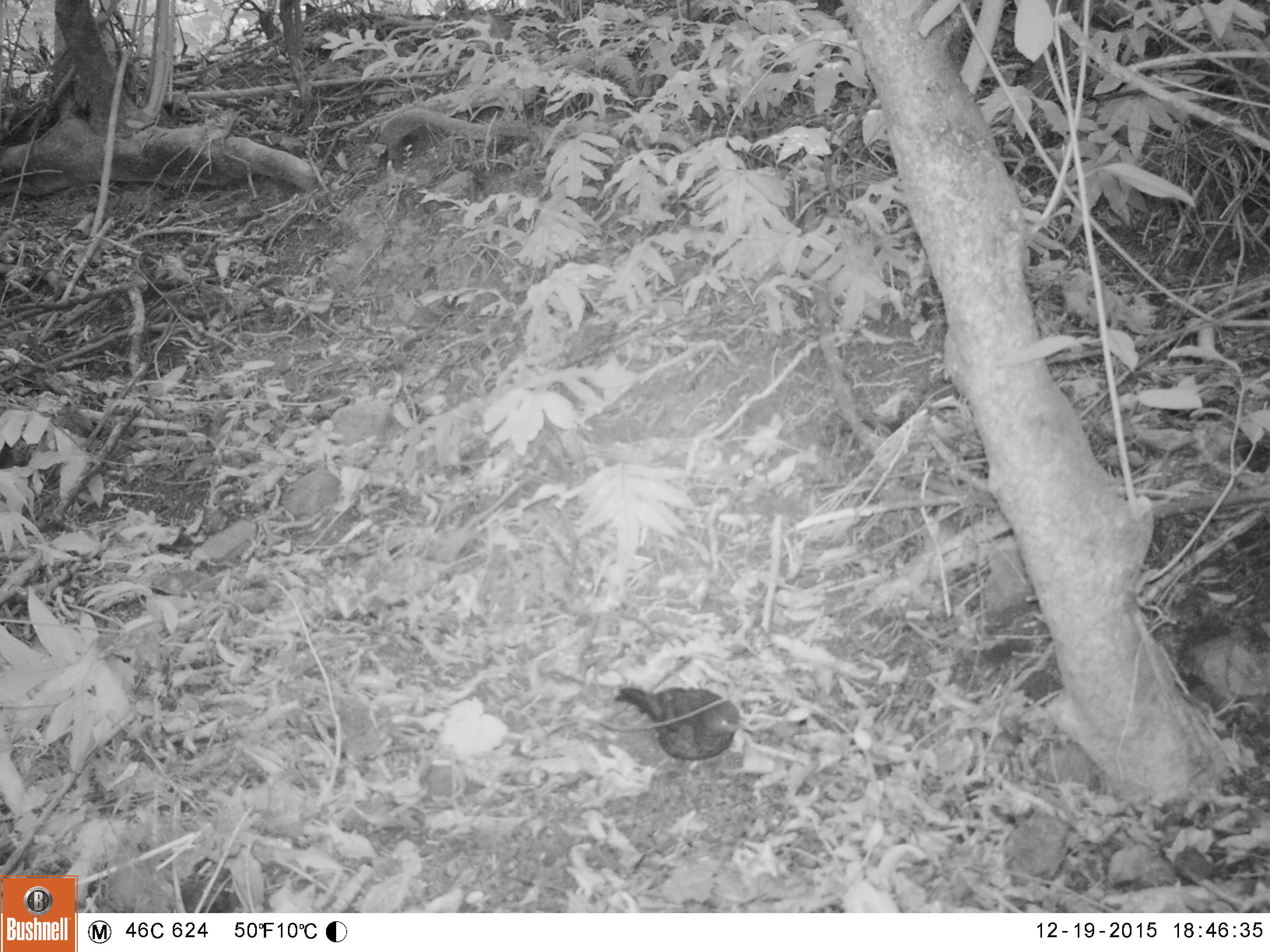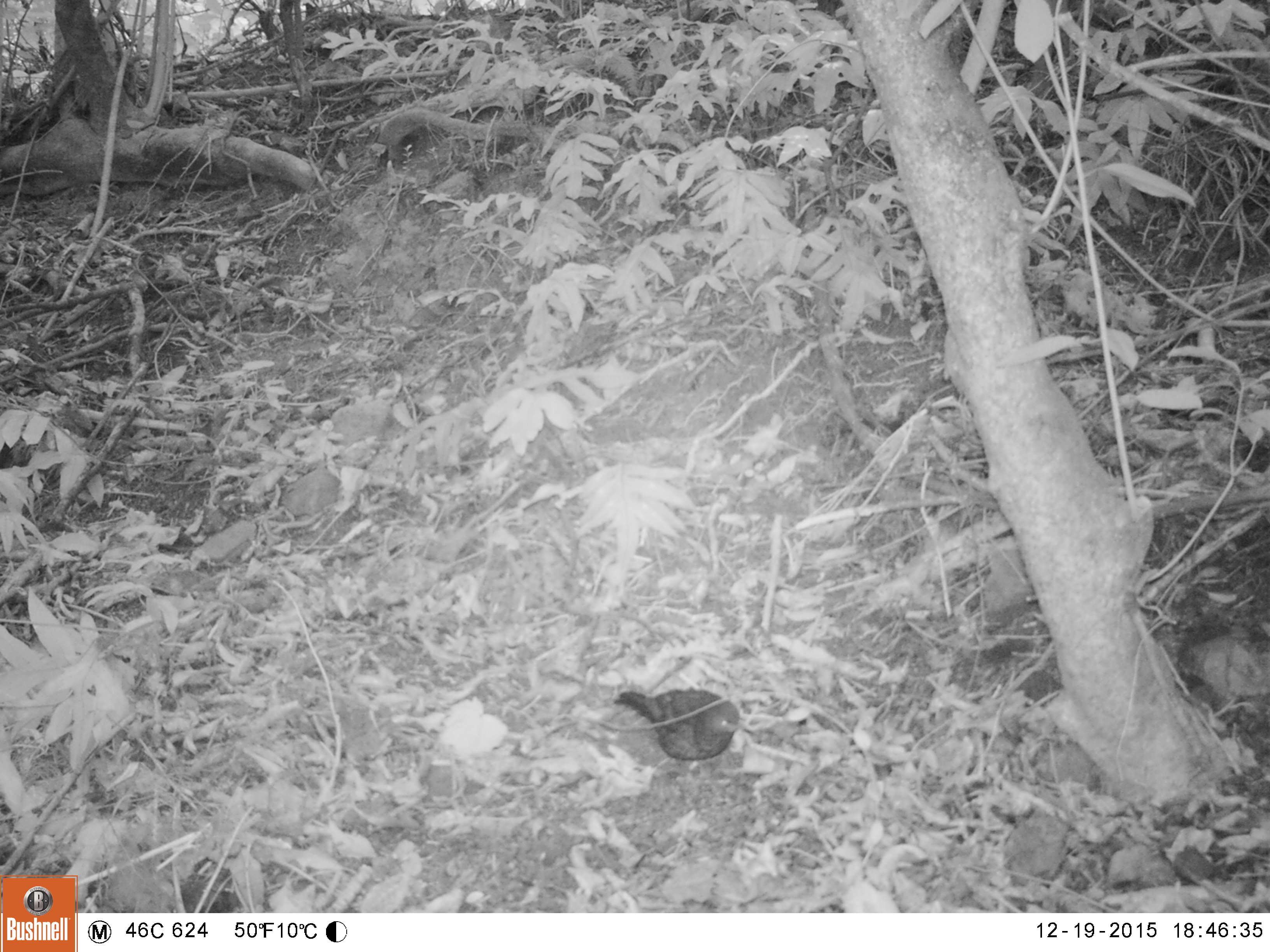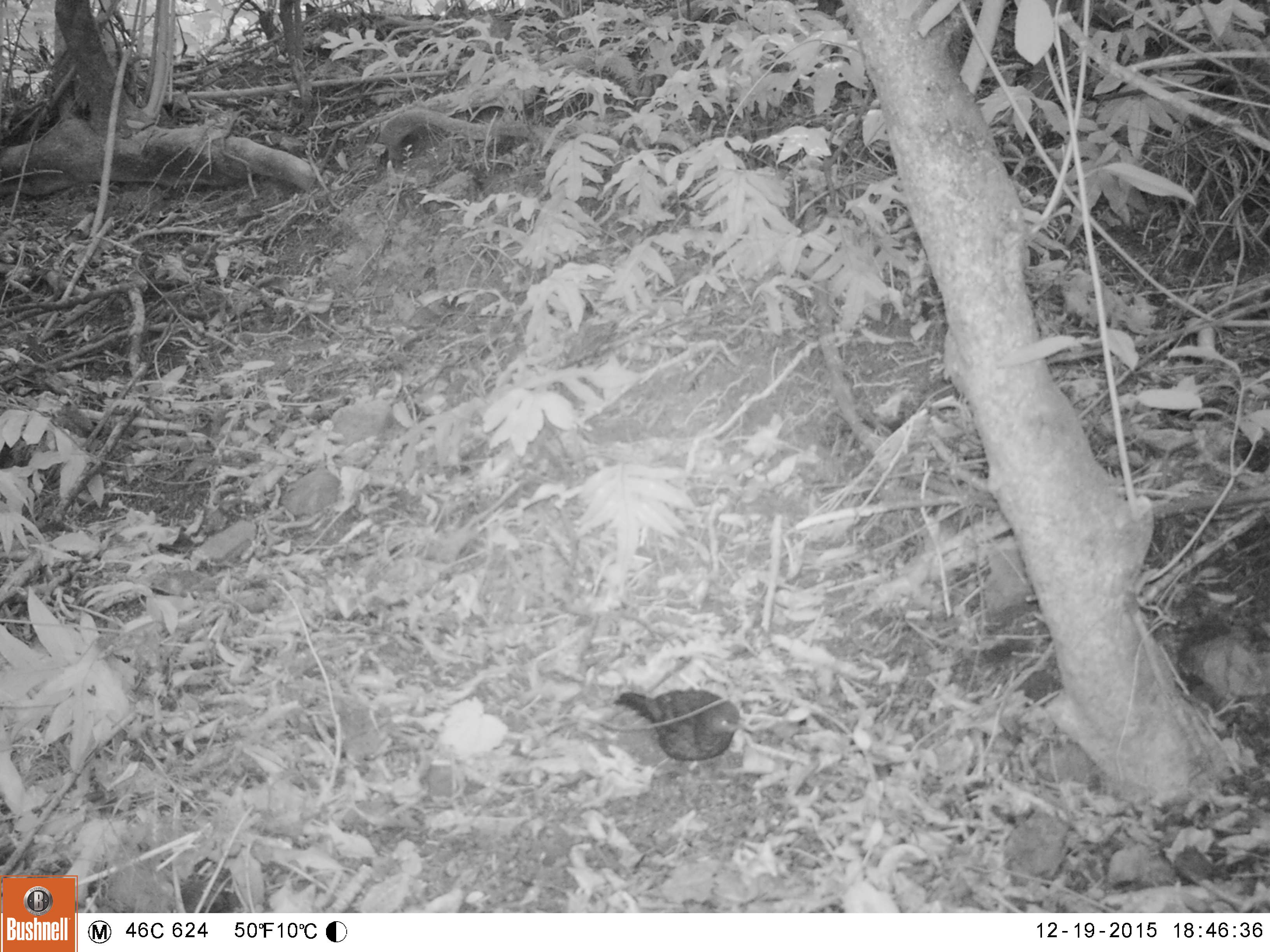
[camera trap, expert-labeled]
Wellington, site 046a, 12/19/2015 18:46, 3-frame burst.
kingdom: Animalia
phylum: Chordata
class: Aves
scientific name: Aves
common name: bird